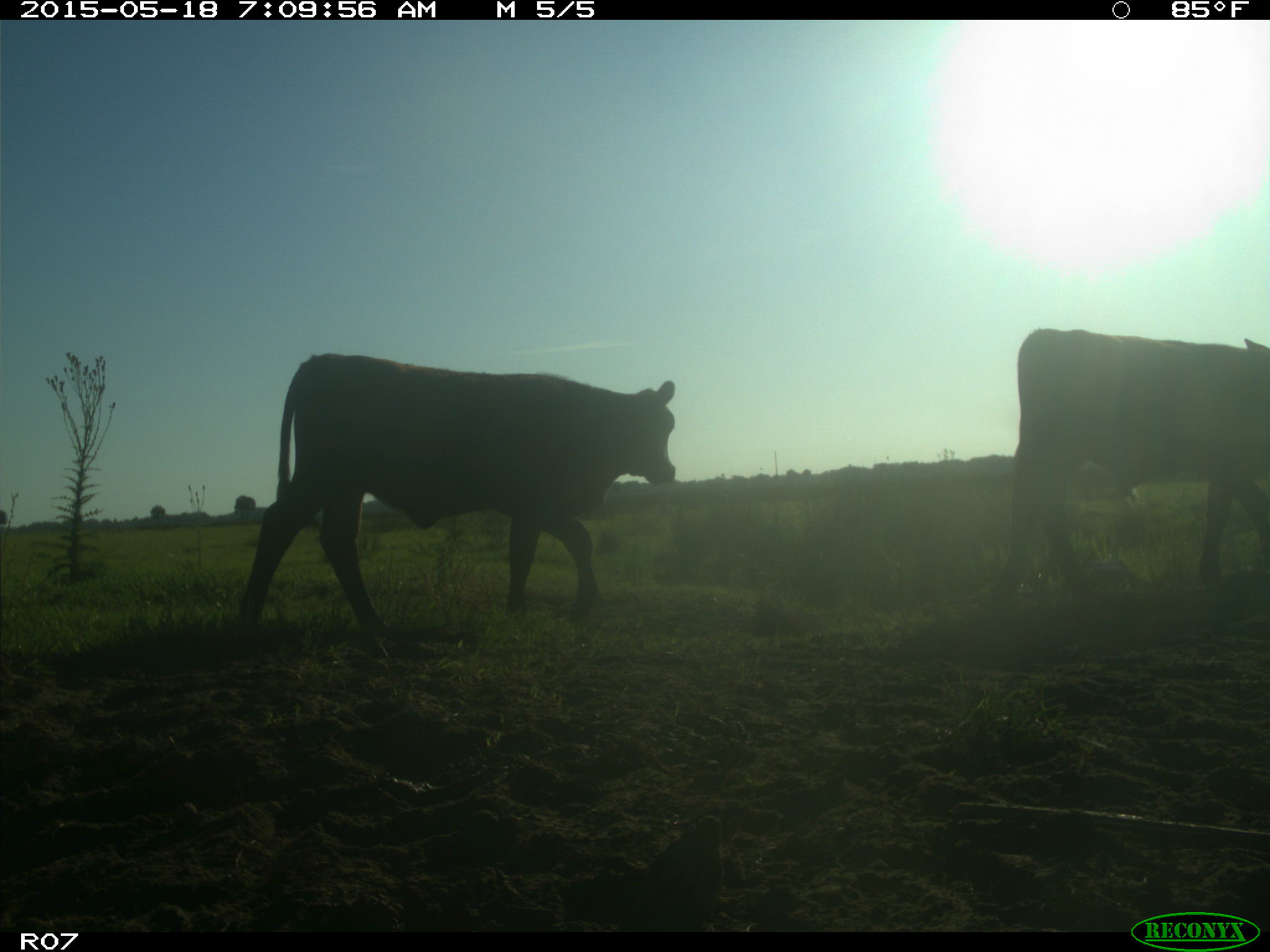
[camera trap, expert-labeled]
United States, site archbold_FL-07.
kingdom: Animalia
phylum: Chordata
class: Mammalia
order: Artiodactyla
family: Bovidae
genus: Bos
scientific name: Bos taurus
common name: domestic cow